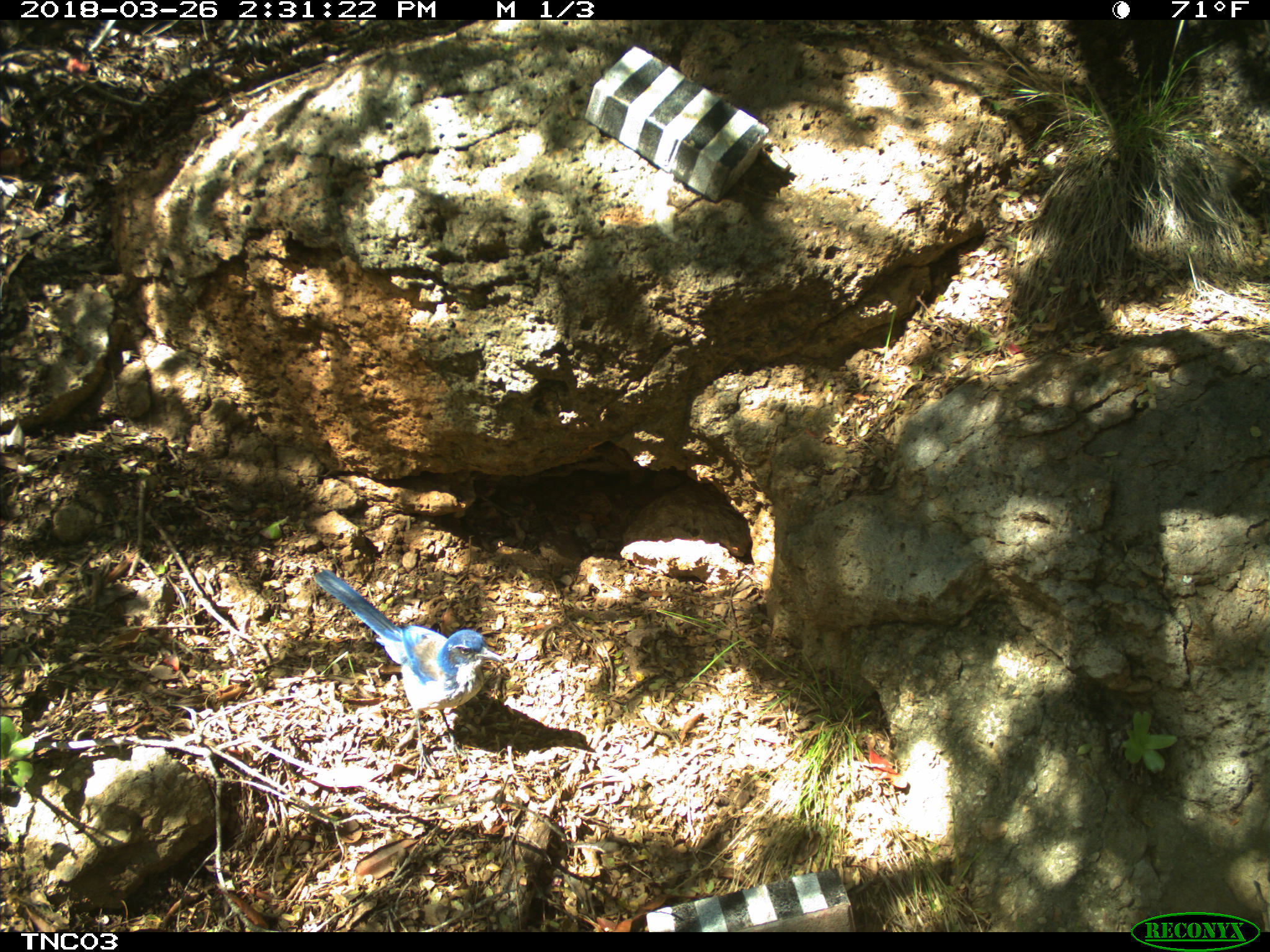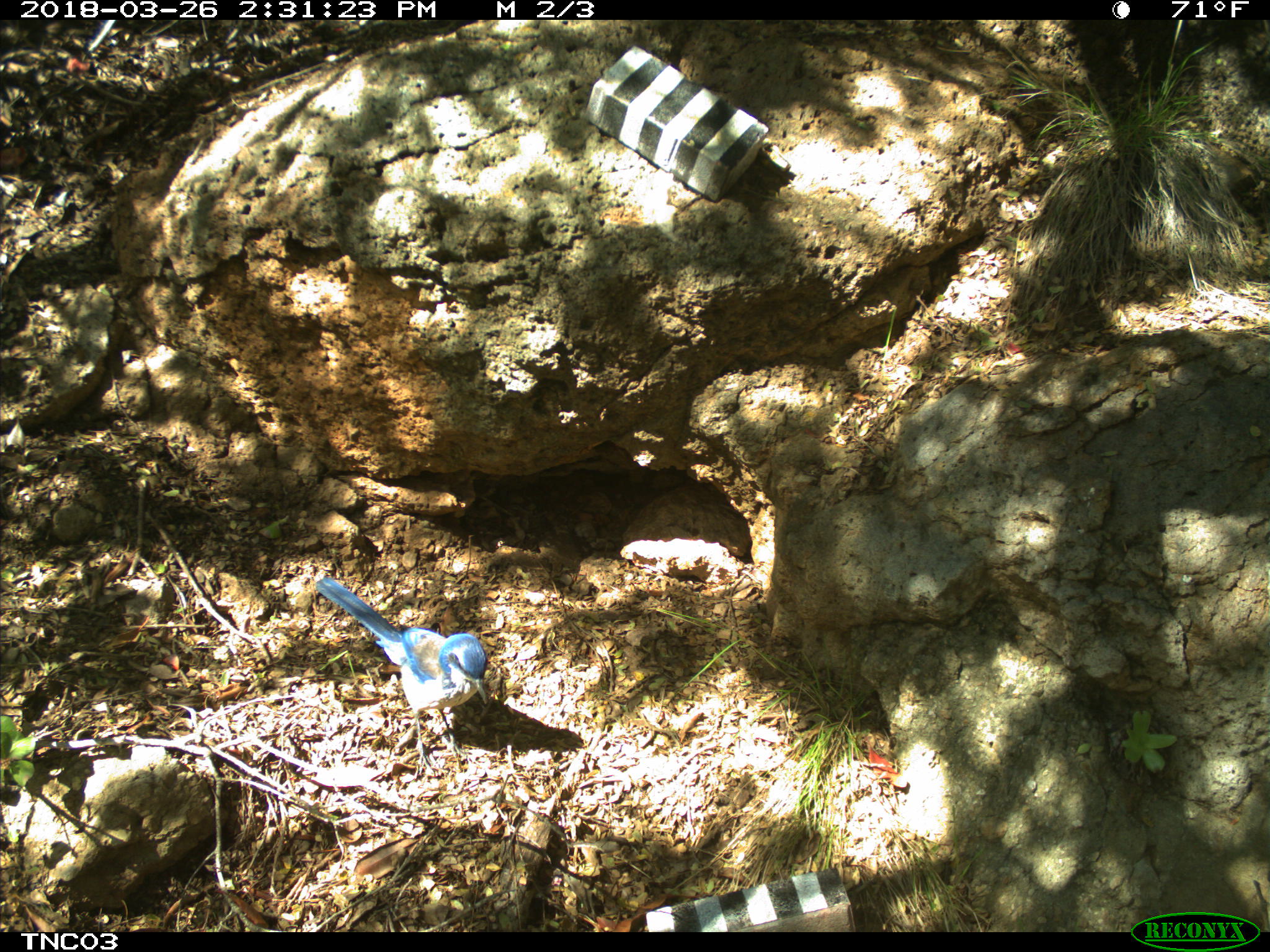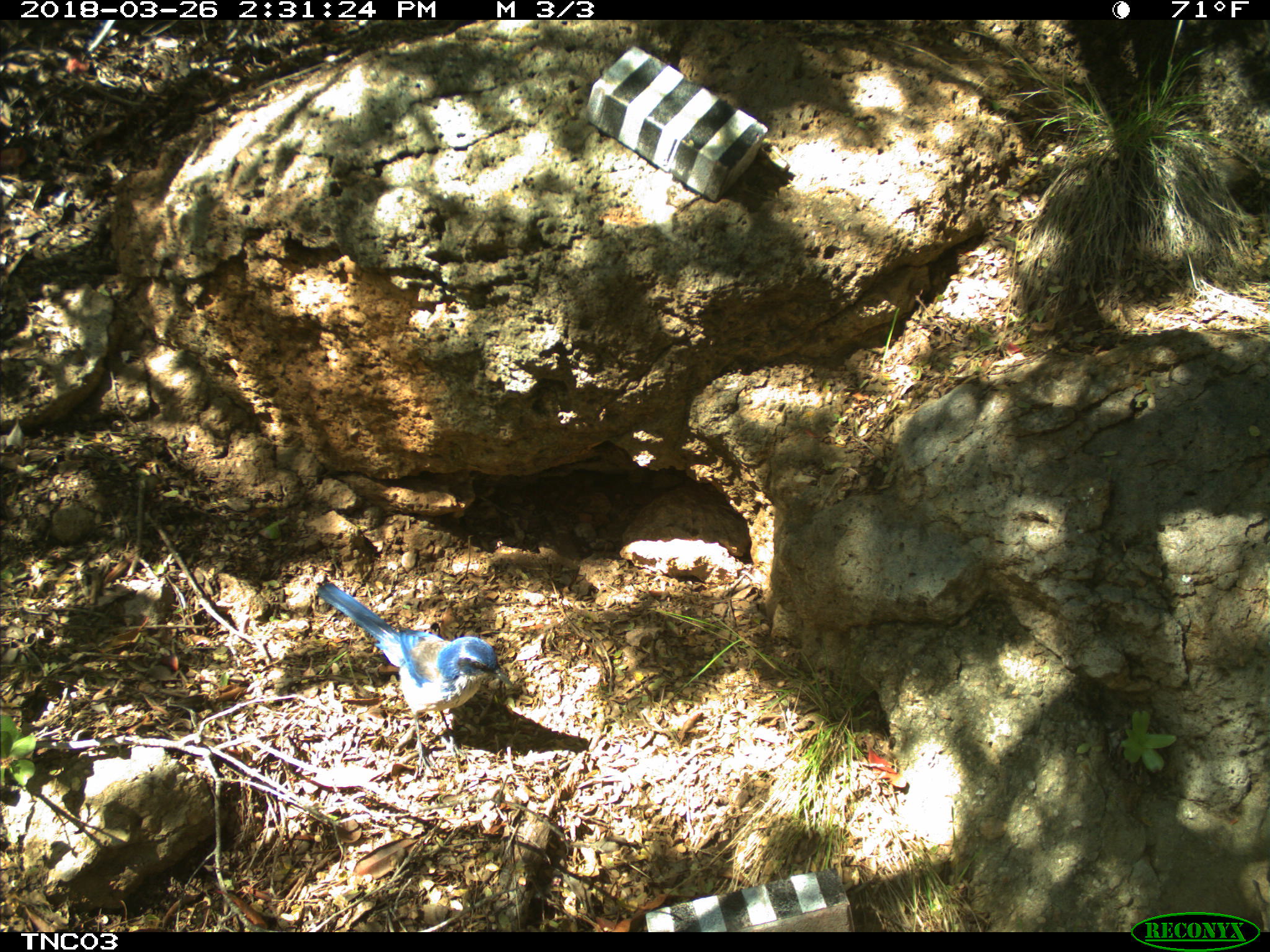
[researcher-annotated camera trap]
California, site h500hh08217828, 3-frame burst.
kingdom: Animalia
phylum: Chordata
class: Aves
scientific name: Aves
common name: bird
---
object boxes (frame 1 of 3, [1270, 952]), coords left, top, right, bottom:
bird: 310, 570, 504, 778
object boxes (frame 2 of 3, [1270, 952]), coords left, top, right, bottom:
bird: 314, 575, 487, 775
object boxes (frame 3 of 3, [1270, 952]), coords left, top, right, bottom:
bird: 315, 581, 514, 777